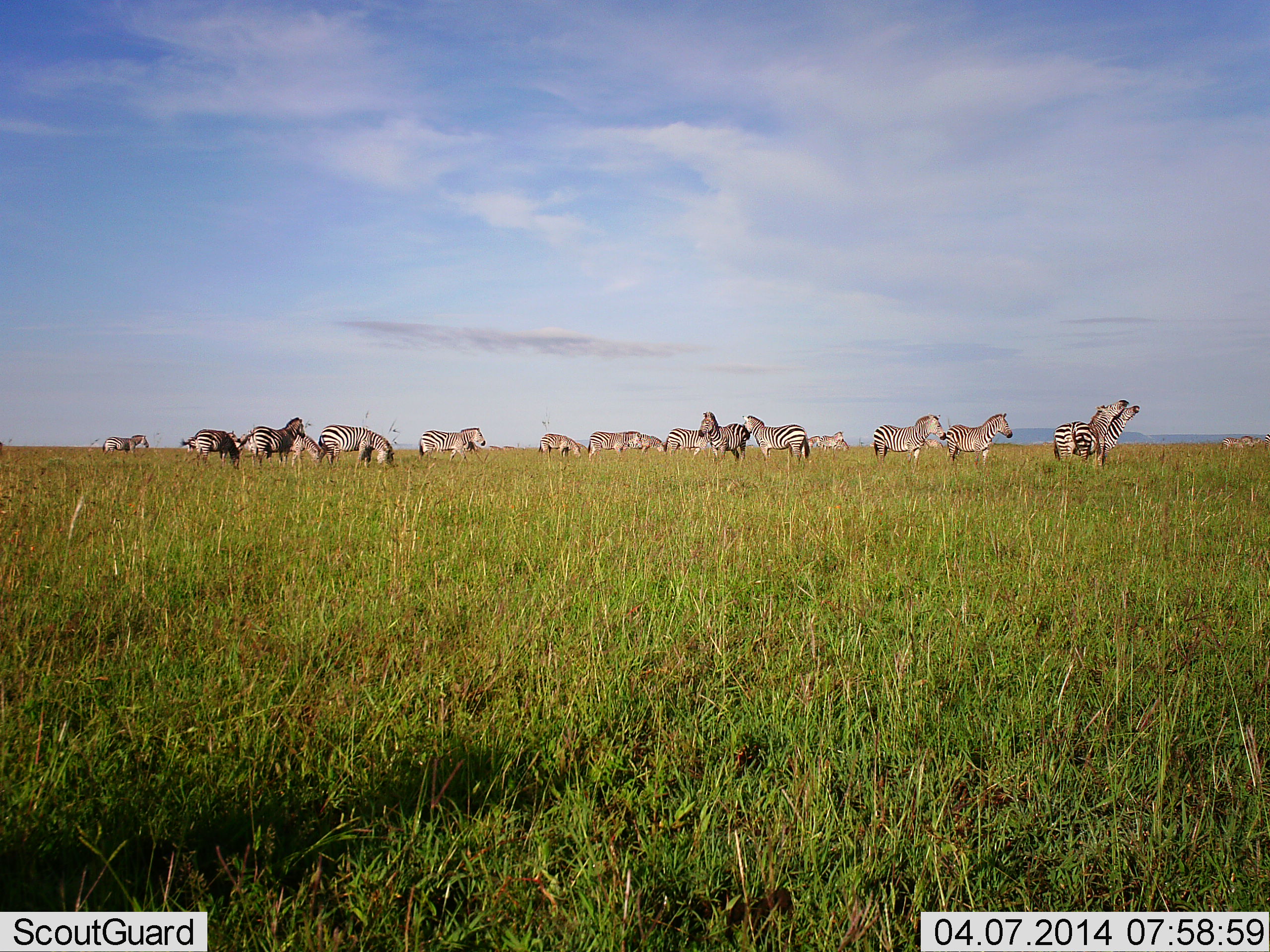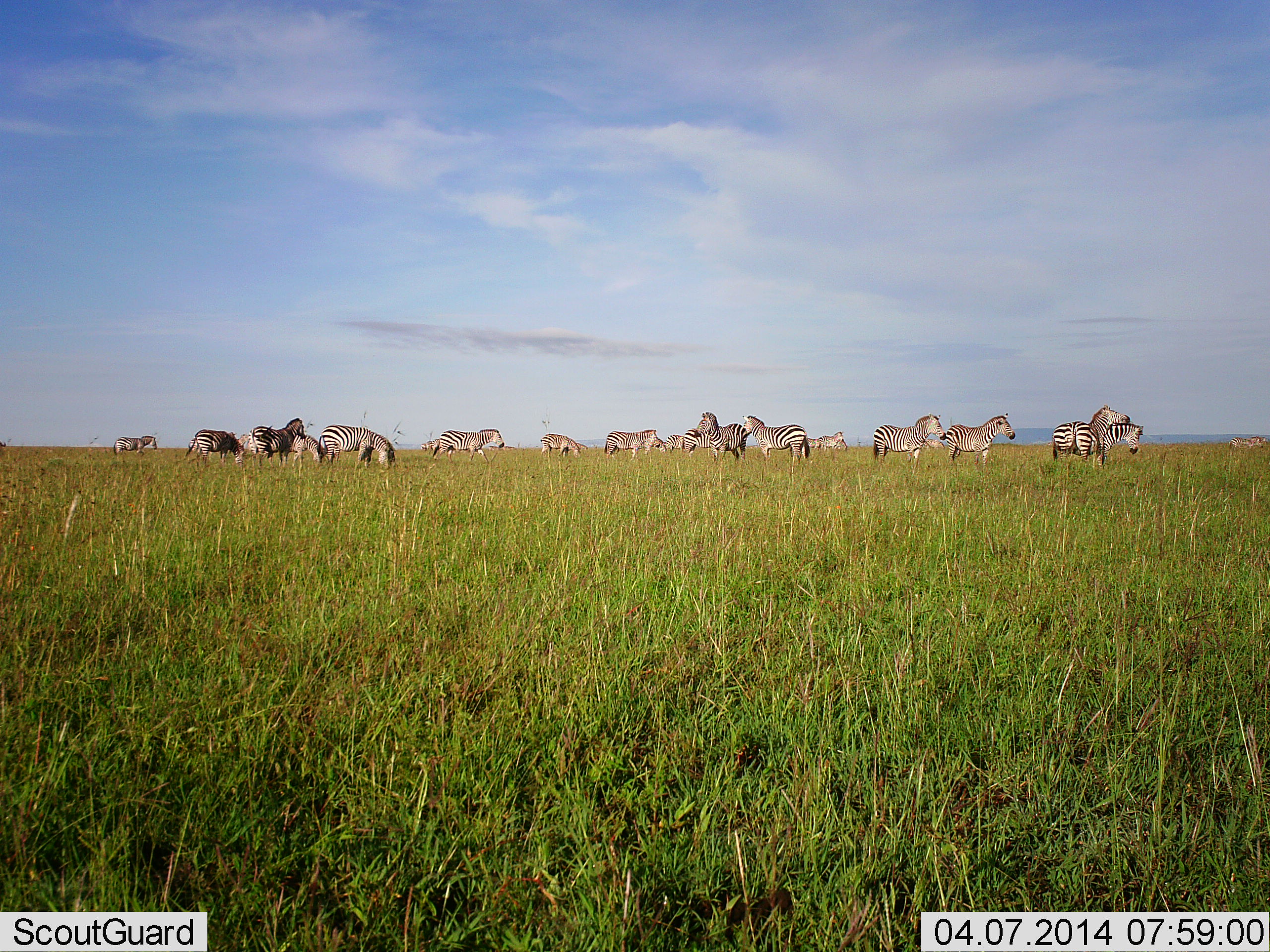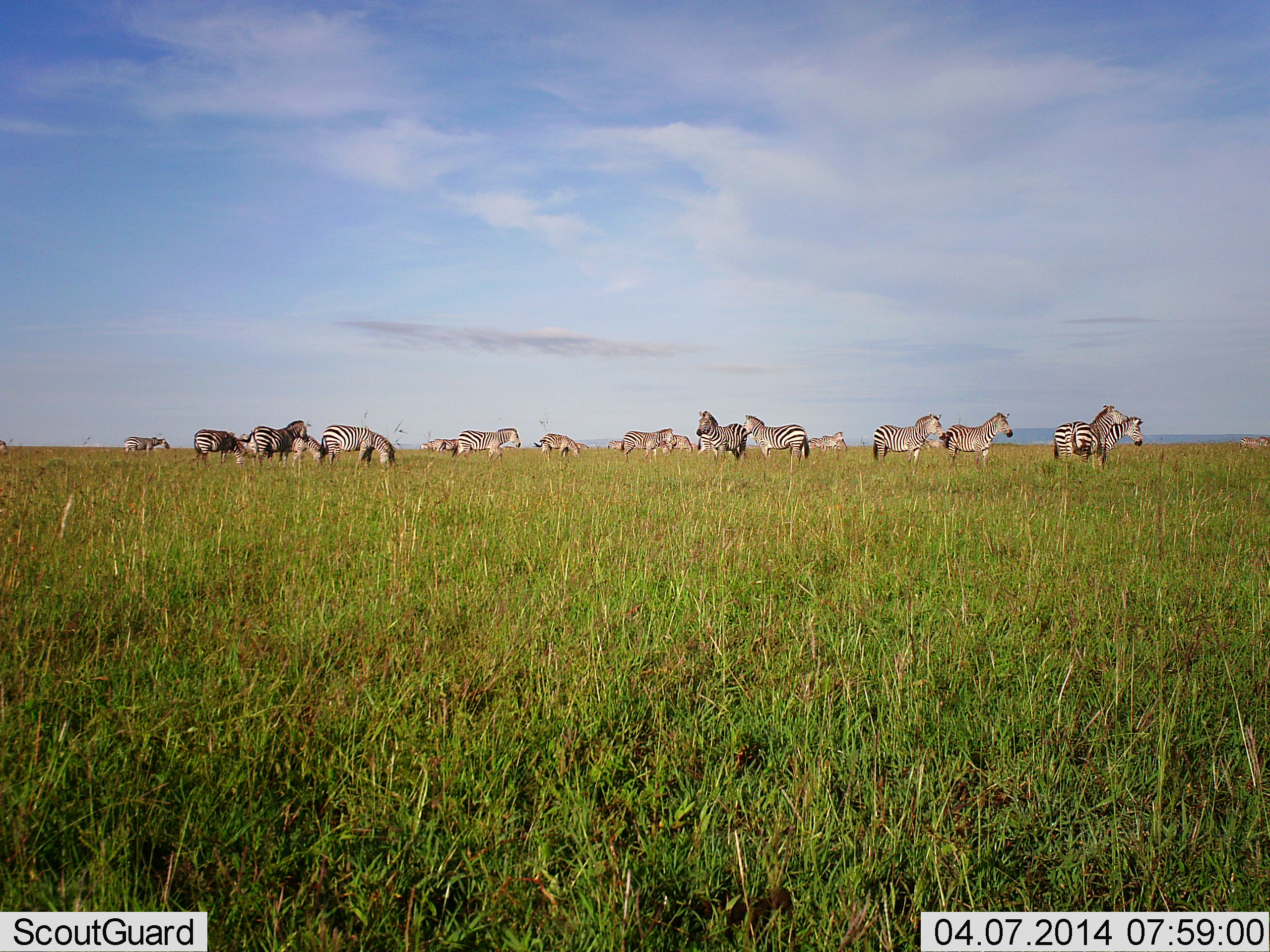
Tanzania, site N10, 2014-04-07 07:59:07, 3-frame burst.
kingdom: Animalia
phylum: Chordata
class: Mammalia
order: Perissodactyla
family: Equidae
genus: Equus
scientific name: Equus quagga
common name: plains zebra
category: zebra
Zebra (plains zebra) (Equus quagga), count 11-50. Behavior (volunteer vote fractions): standing 100%, resting 10%, moving 70%, interacting 60%. Young present (vote fraction): 10%. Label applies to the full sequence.